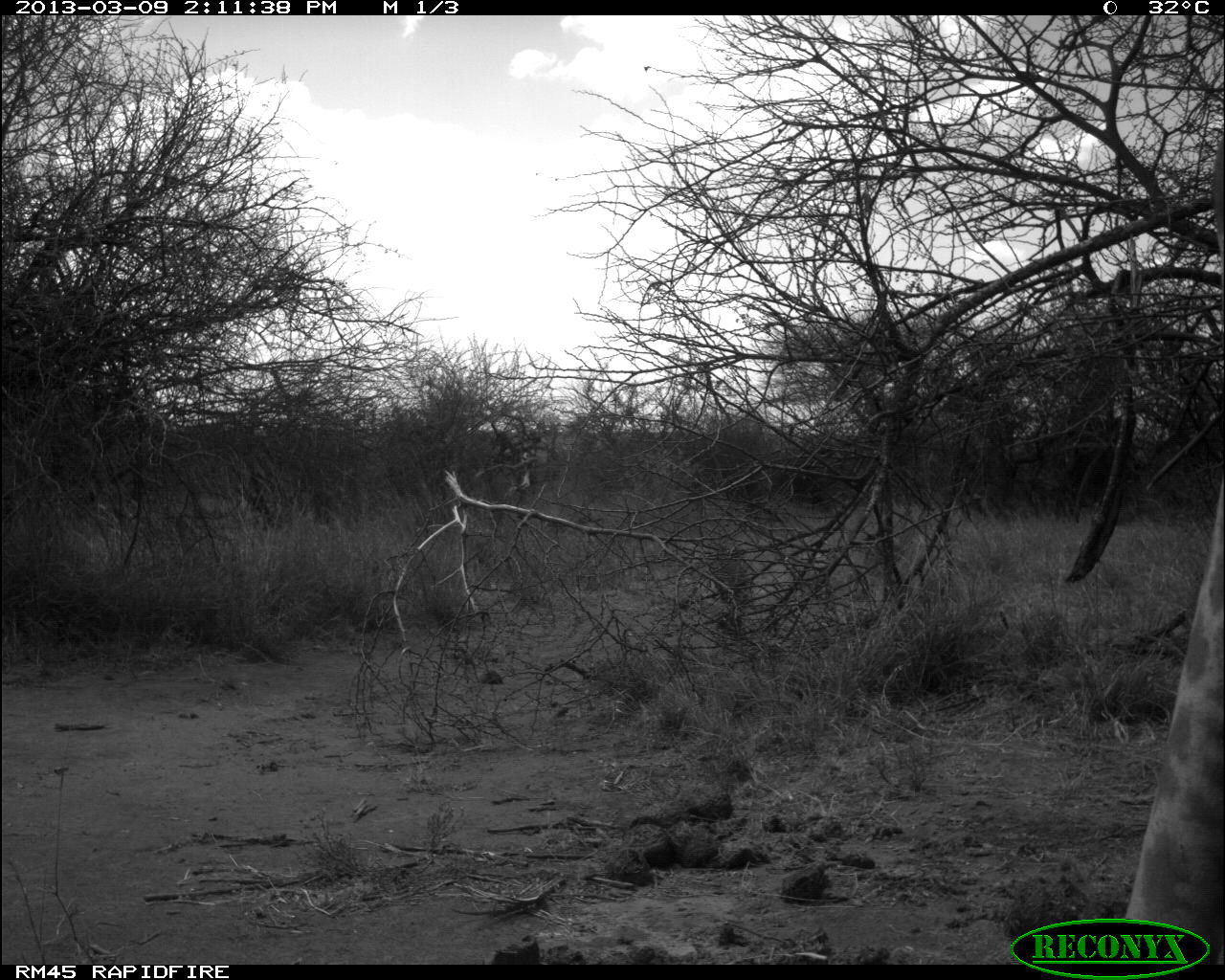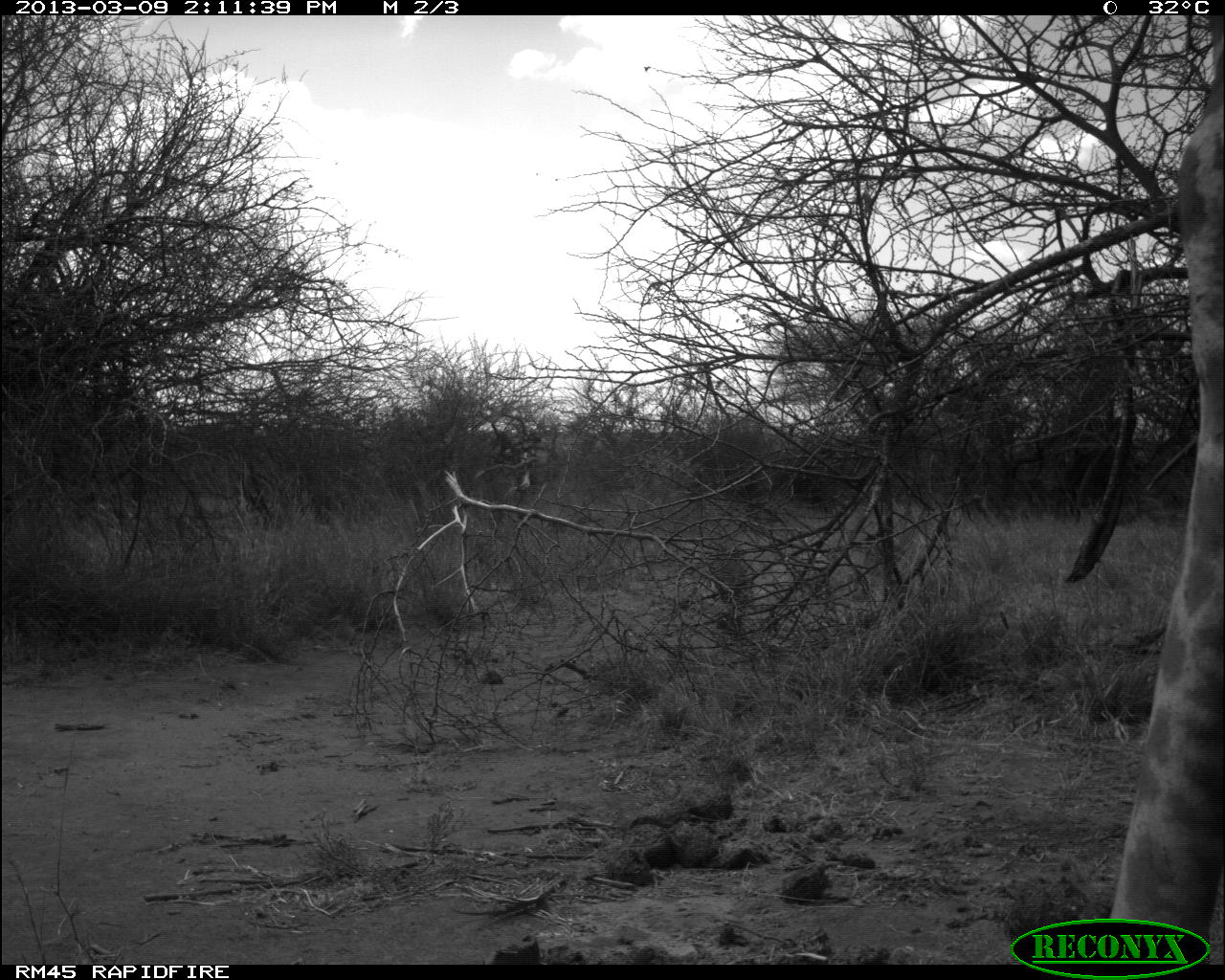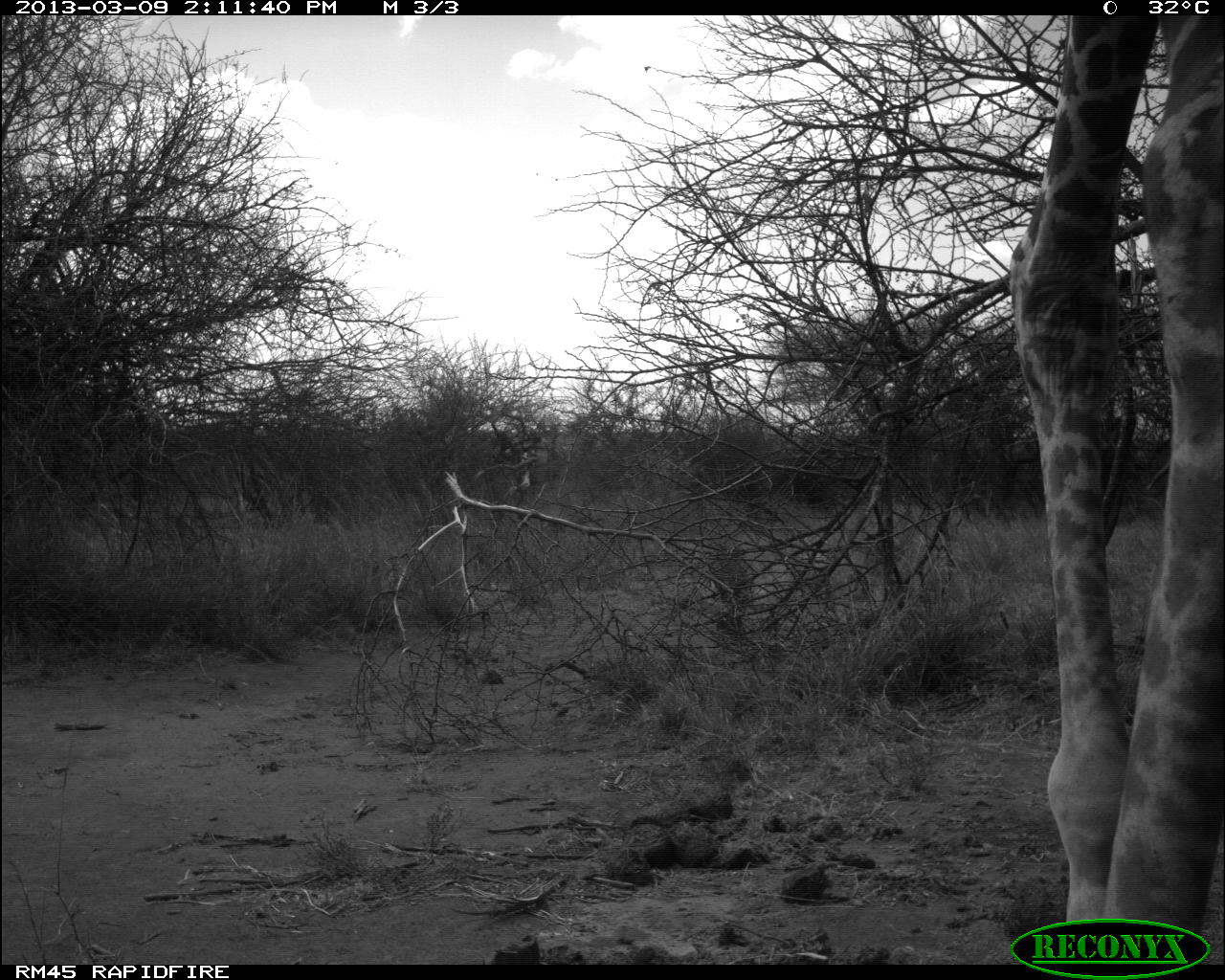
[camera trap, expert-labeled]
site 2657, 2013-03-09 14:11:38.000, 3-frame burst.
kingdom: Animalia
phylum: Chordata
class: Mammalia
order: Artiodactyla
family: Giraffidae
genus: Giraffa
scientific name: Giraffa camelopardalis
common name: giraffe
Giraffa camelopardalis (giraffe), count 1.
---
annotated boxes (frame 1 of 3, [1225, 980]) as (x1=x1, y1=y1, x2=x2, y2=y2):
giraffa camelopardalis: (x1=1102, y1=474, x2=1225, y2=963)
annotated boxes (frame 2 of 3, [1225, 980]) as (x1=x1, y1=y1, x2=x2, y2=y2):
giraffa camelopardalis: (x1=1092, y1=15, x2=1225, y2=956)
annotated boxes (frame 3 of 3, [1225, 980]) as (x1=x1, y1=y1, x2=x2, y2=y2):
giraffa camelopardalis: (x1=1006, y1=10, x2=1221, y2=956)